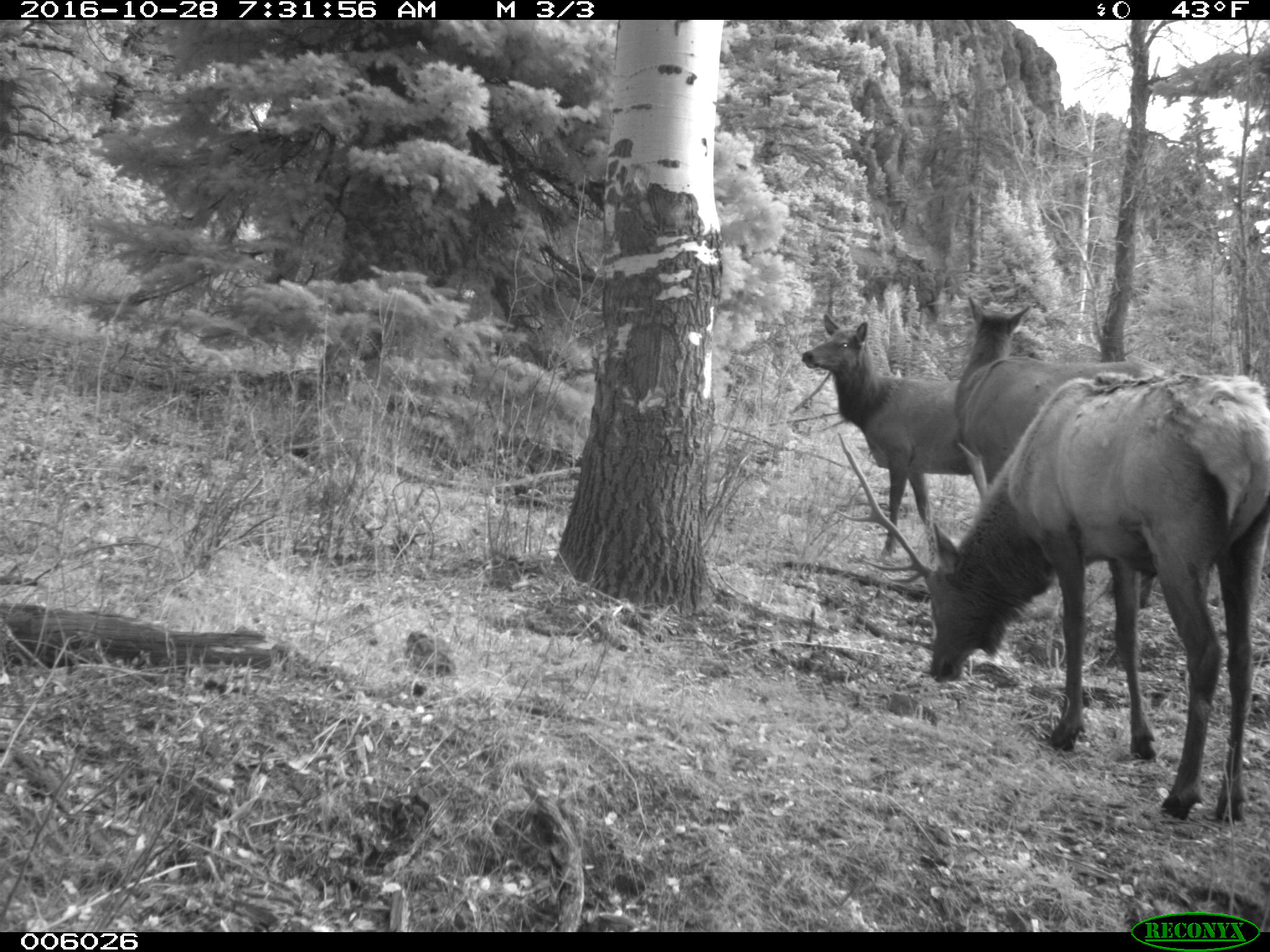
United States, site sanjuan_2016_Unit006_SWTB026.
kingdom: Animalia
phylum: Chordata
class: Mammalia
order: Artiodactyla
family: Cervidae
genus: Cervus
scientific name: Cervus elaphus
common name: red deer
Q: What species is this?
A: Cervus elaphus (red deer).